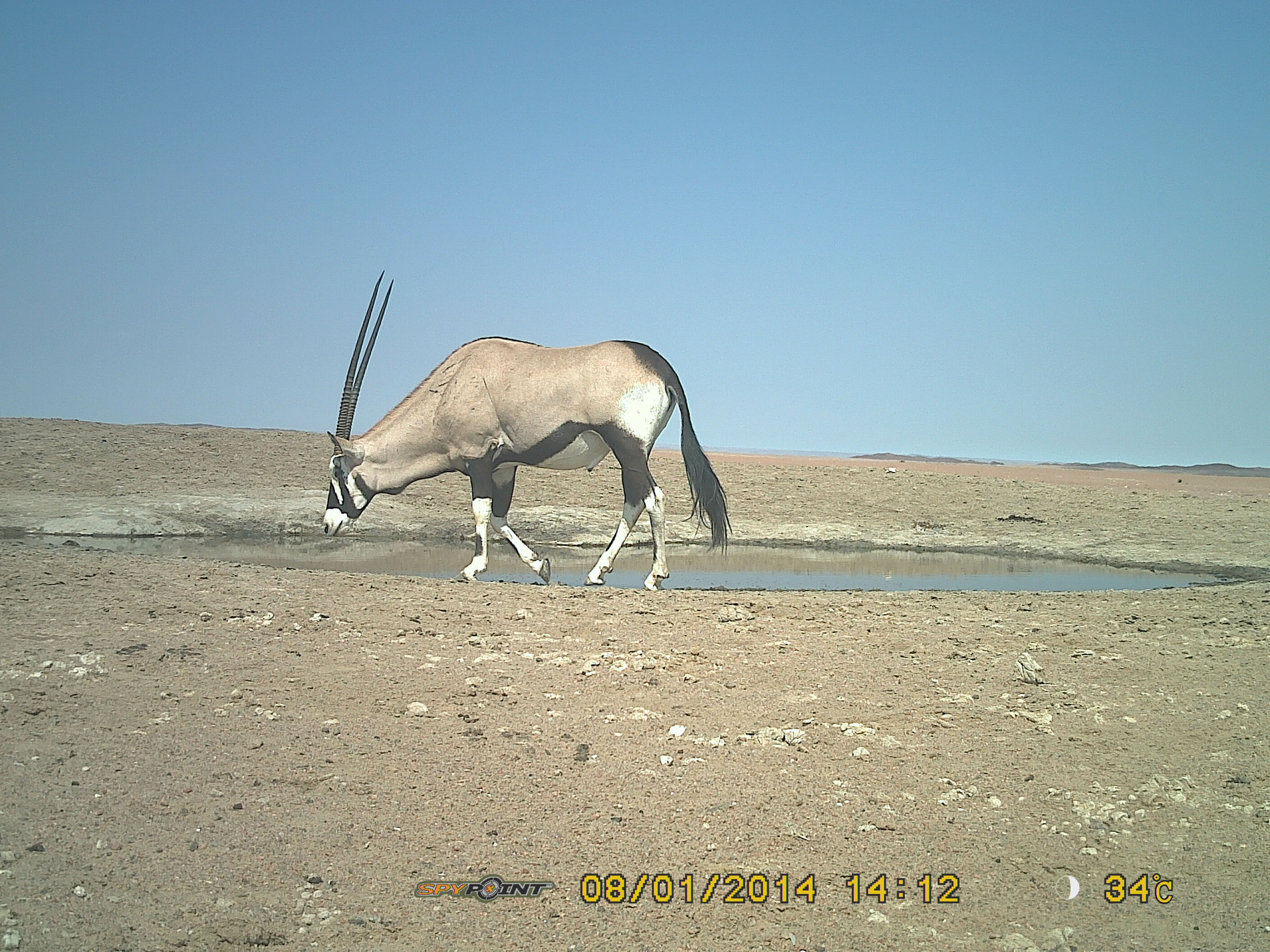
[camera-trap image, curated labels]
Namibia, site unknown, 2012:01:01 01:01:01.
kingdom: Animalia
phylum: Chordata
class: Mammalia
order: Artiodactyla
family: Bovidae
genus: Oryx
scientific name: Oryx gazella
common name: gemsbok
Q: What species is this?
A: Oryx gazella (gemsbok).